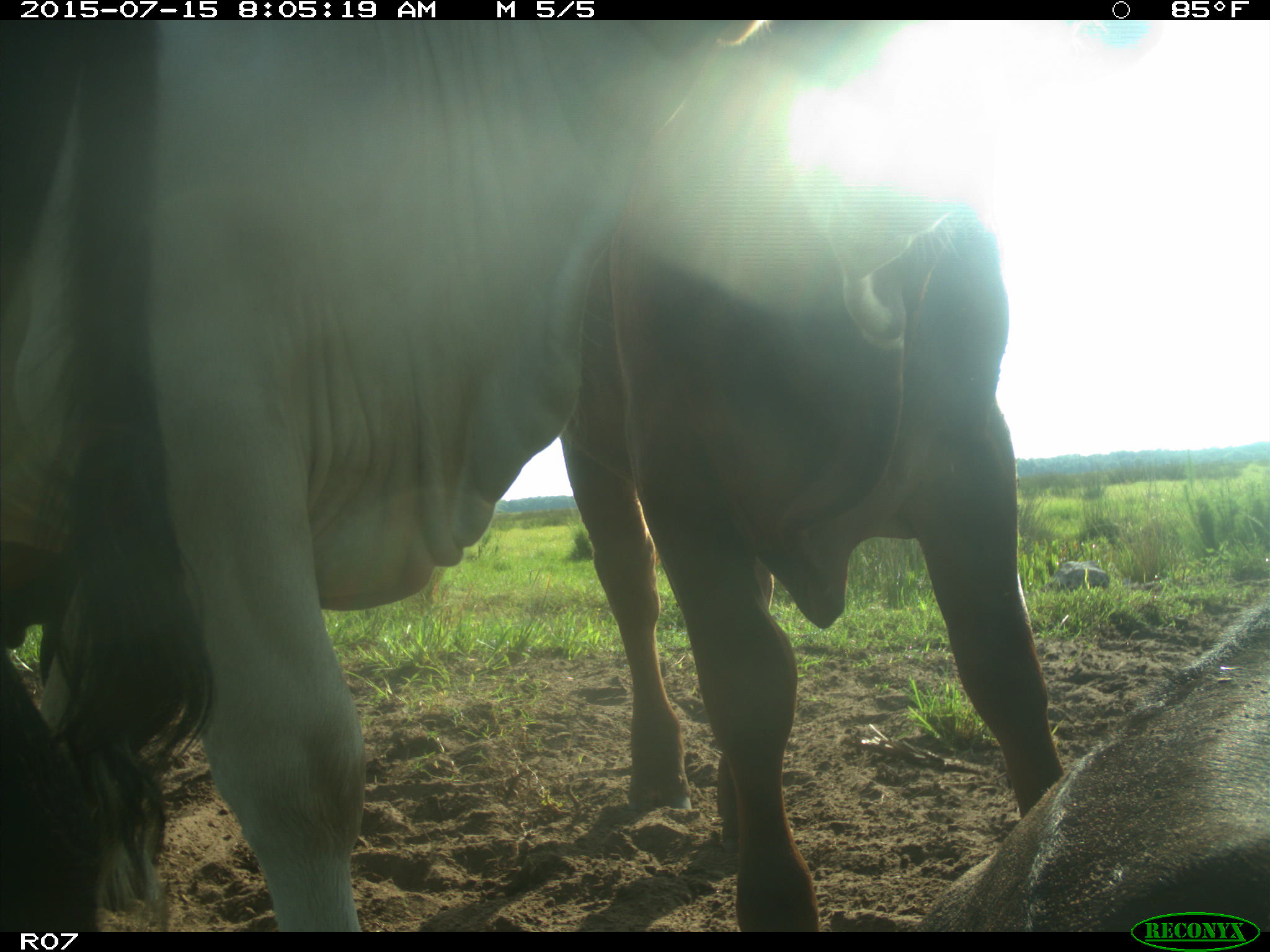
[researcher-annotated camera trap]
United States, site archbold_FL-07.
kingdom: Animalia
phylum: Chordata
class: Mammalia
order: Artiodactyla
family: Bovidae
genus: Bos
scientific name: Bos taurus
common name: domestic cow